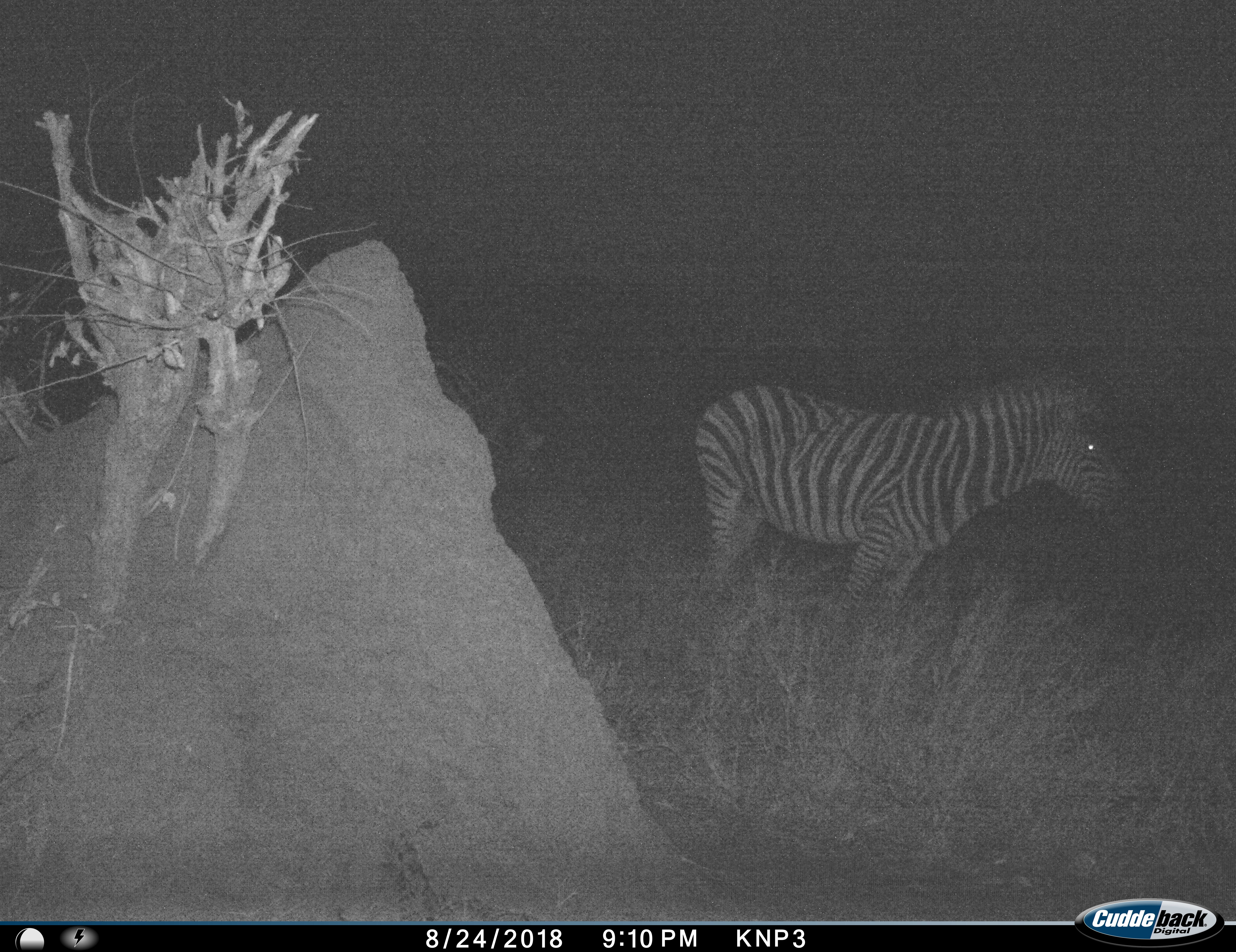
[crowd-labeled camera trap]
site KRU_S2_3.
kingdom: Animalia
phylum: Chordata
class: Mammalia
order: Perissodactyla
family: Equidae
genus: Equus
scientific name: Equus quagga burchellii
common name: burchell's zebra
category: zebraburchells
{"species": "zebraburchells (burchell's zebra) (Equus quagga burchellii)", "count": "1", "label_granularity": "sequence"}